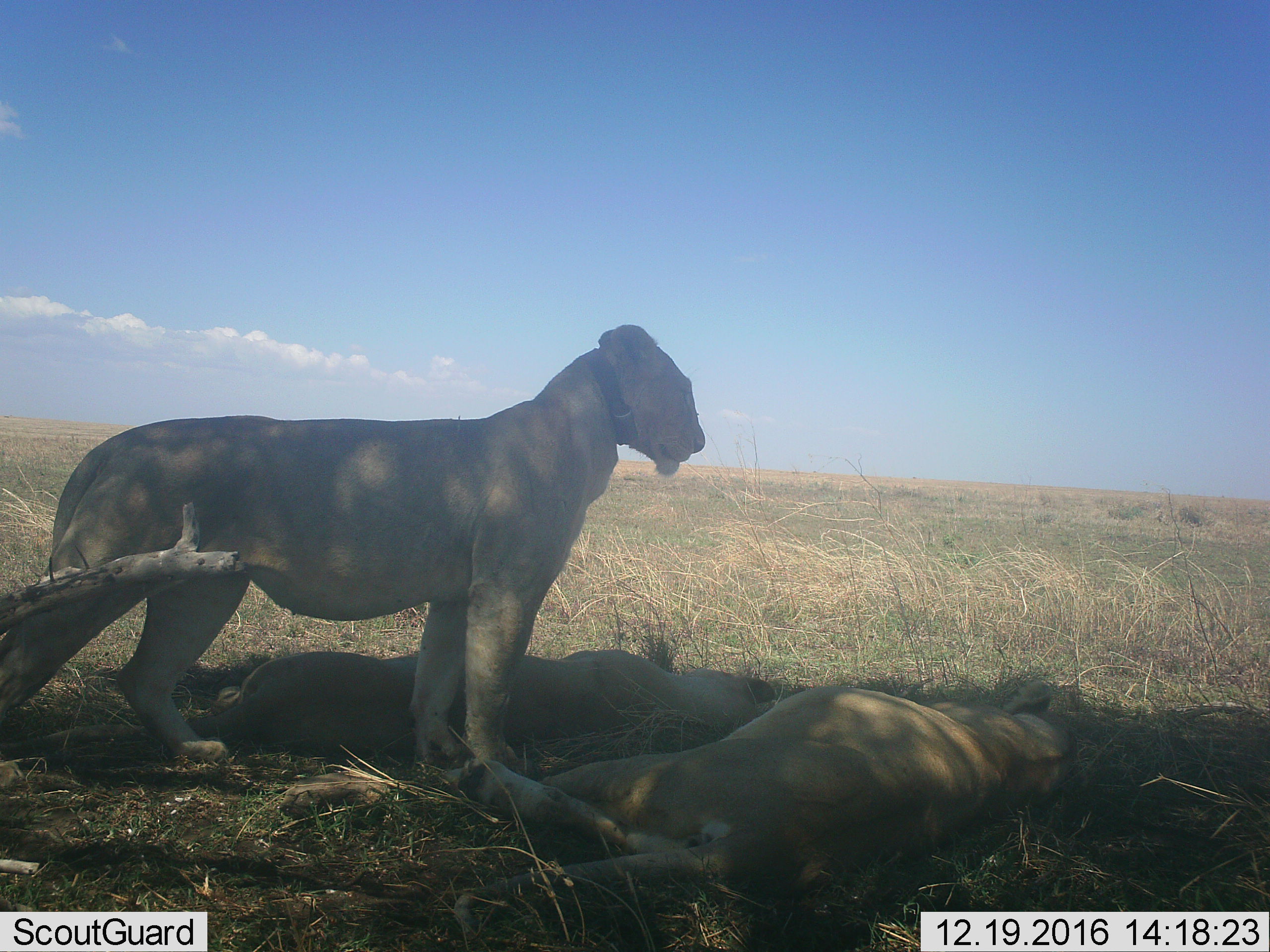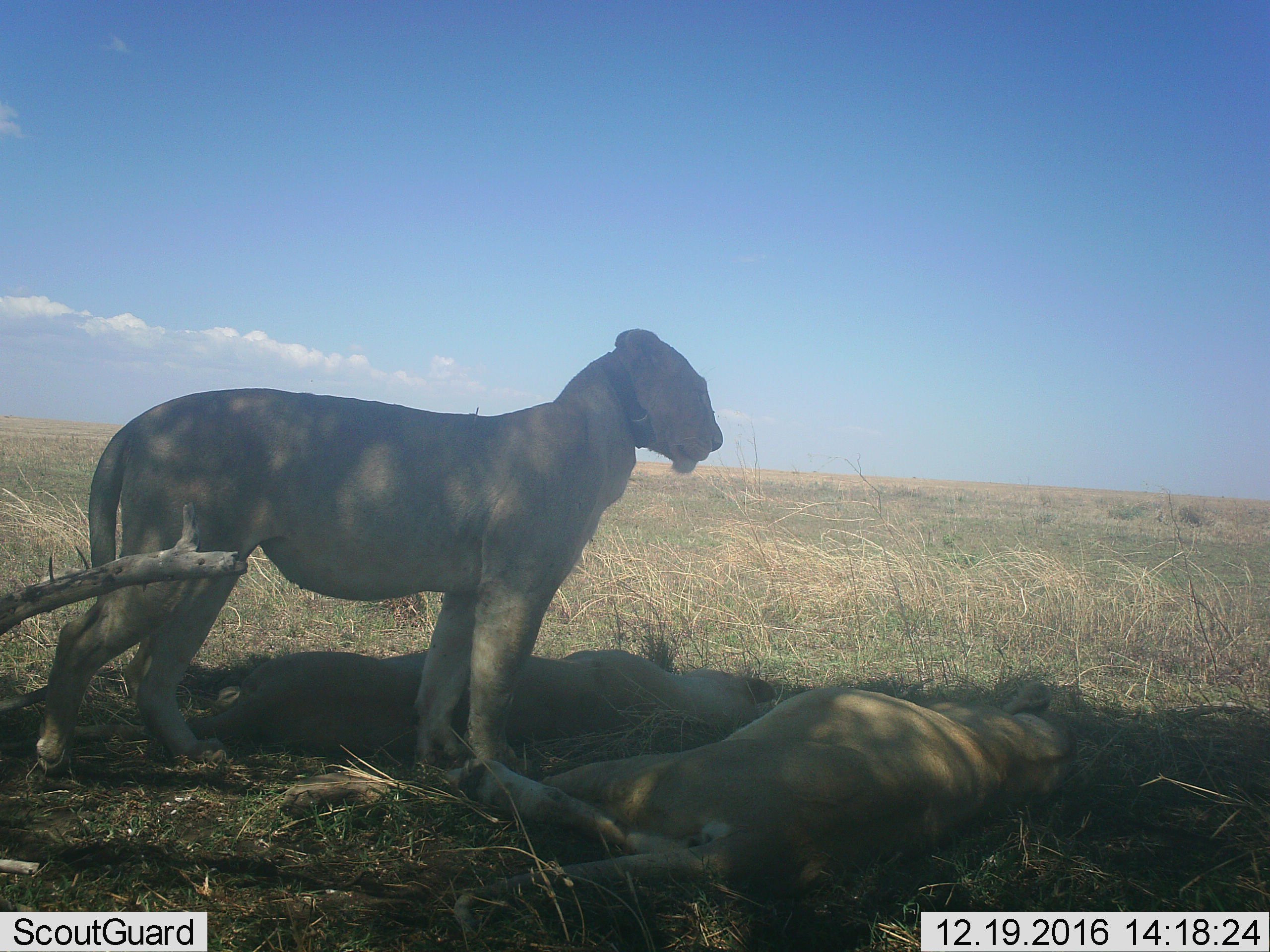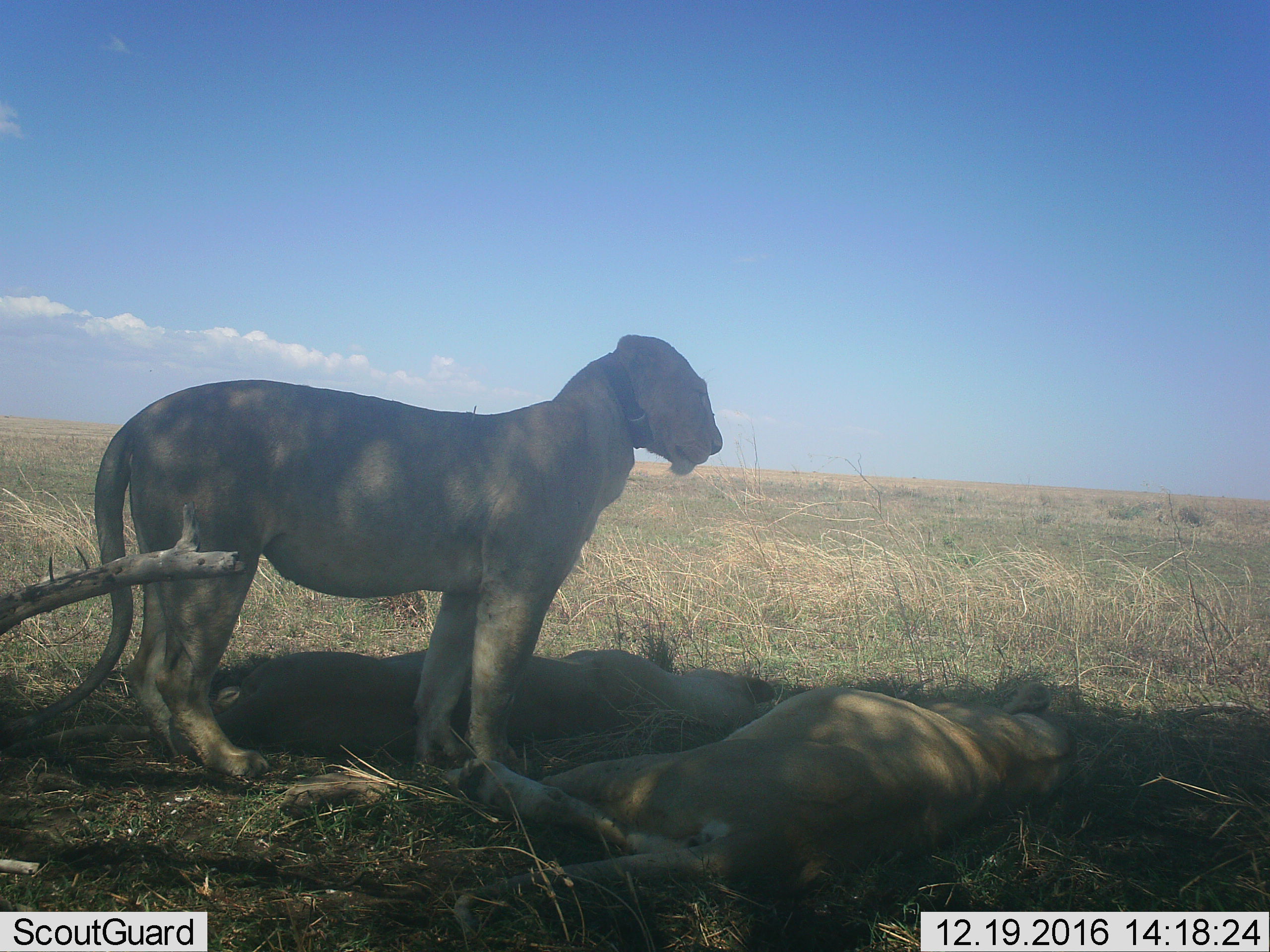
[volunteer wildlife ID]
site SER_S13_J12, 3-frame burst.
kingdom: Animalia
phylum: Chordata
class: Mammalia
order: Carnivora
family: Felidae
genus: Panthera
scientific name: Panthera leo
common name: lion female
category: lionfemale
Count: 3.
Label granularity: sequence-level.